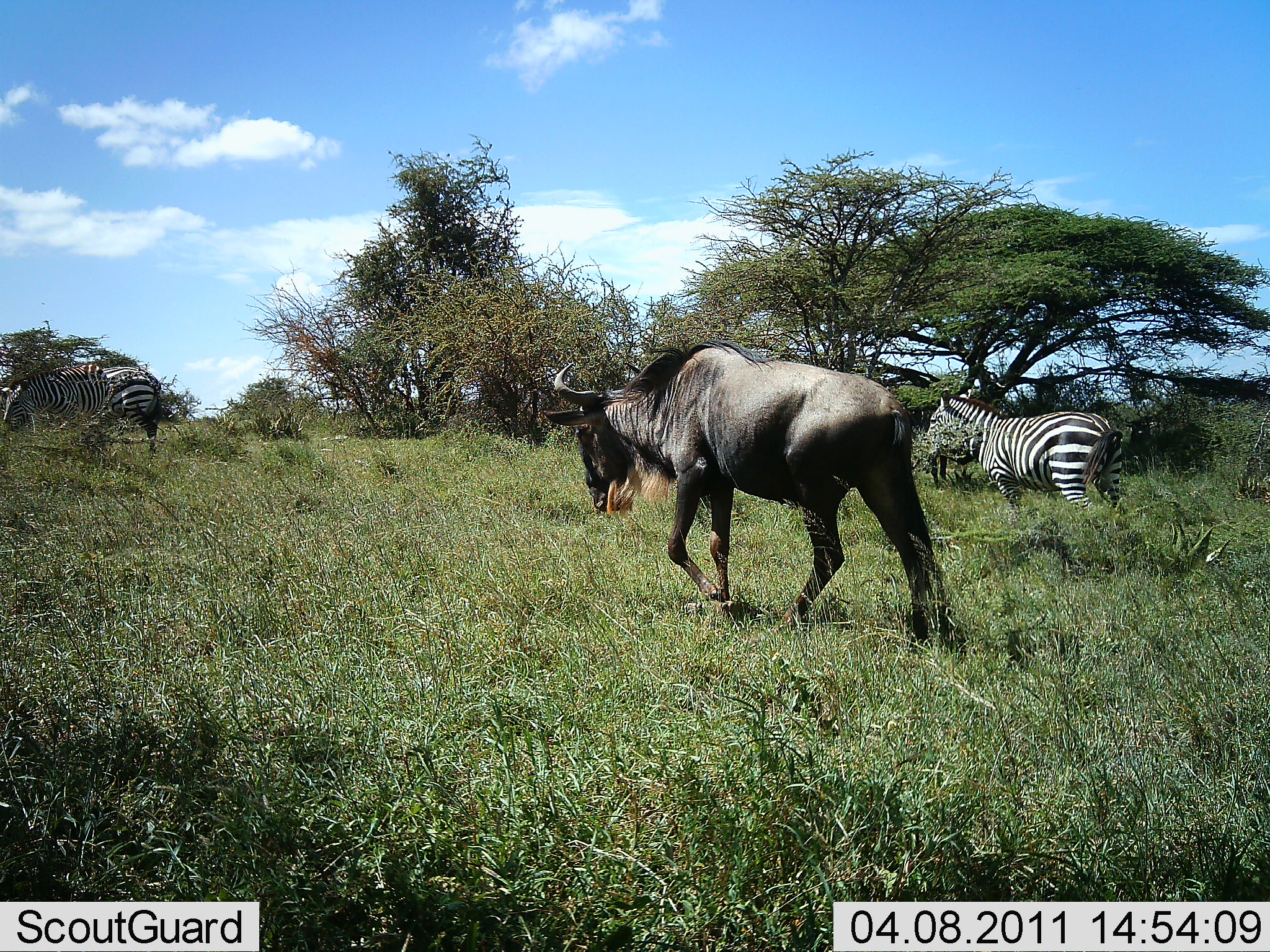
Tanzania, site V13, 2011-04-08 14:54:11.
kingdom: Animalia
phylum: Chordata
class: Mammalia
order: Artiodactyla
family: Bovidae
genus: Connochaetes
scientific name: Connochaetes taurinus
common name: blue wildebeest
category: wildebeest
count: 1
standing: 0%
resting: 0%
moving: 100%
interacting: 0%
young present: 0%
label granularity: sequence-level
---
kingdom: Animalia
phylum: Chordata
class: Mammalia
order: Perissodactyla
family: Equidae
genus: Equus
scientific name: Equus quagga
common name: plains zebra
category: zebra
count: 2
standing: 57%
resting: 0%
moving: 43%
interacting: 0%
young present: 0%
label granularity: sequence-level